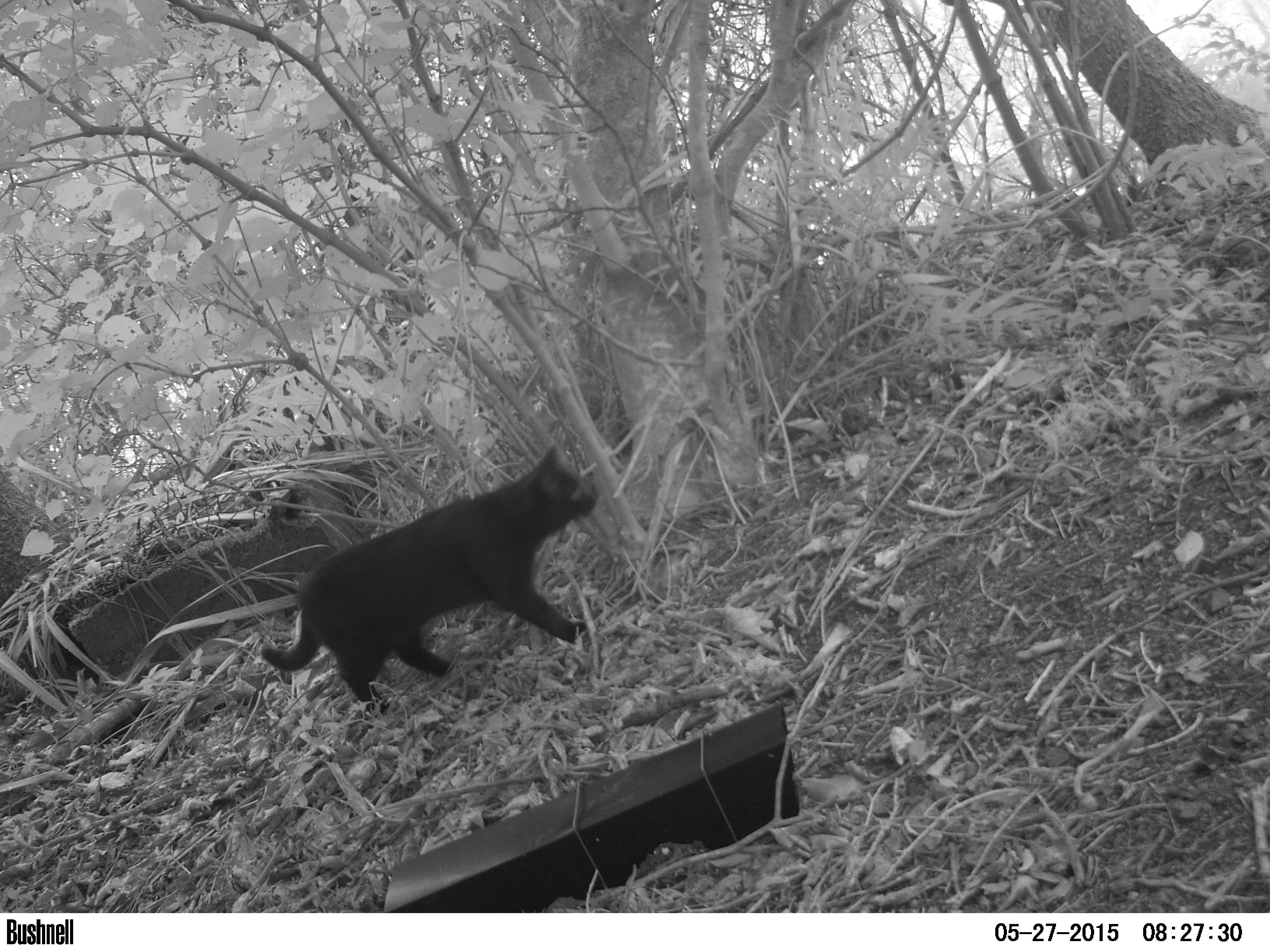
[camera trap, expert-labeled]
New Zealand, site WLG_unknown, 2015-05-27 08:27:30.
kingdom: Animalia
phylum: Chordata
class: Mammalia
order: Carnivora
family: Felidae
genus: Felis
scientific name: Felis catus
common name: domestic cat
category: cat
Cat (domestic cat) (Felis catus).